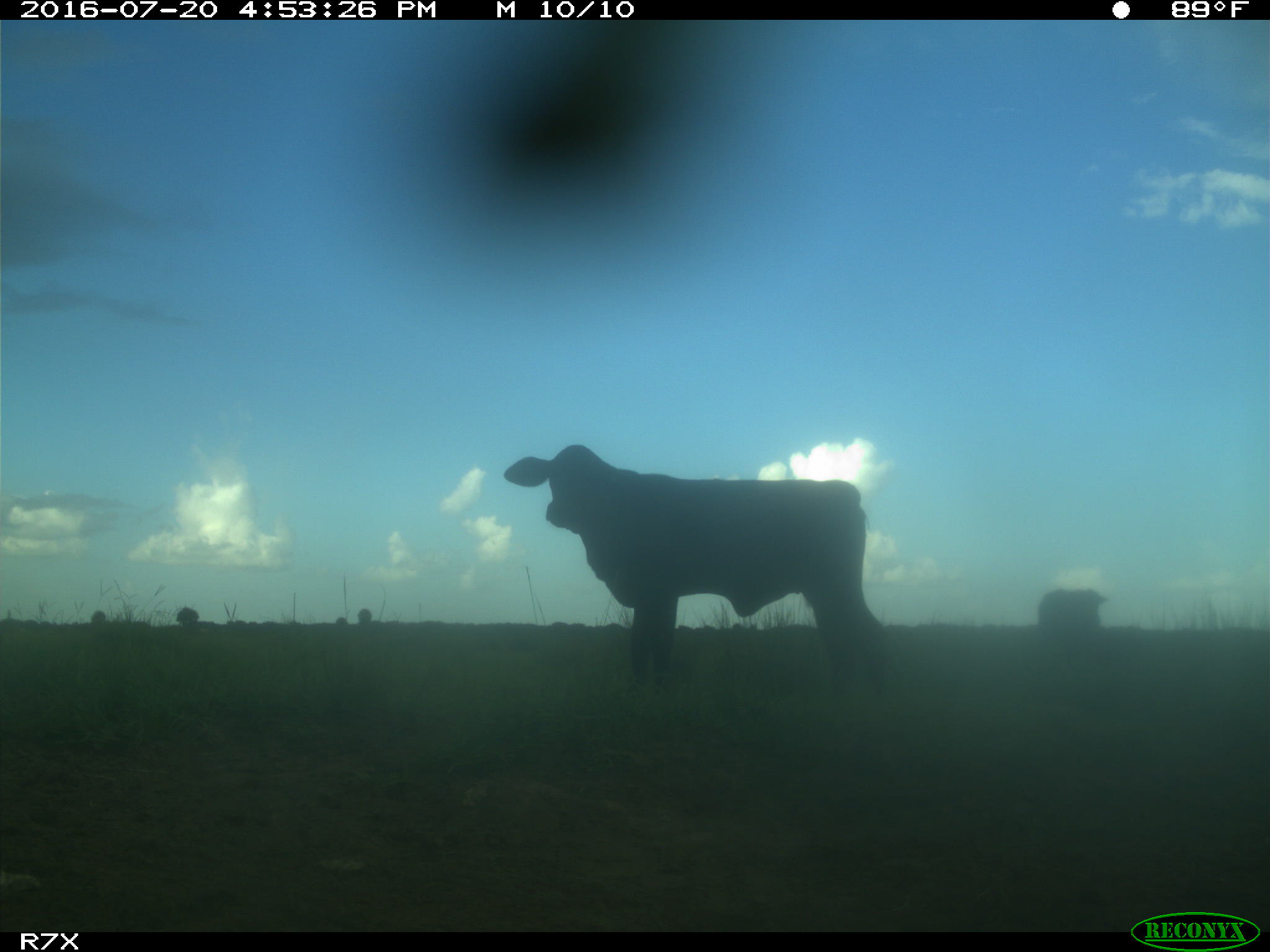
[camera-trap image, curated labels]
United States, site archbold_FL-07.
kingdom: Animalia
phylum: Chordata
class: Mammalia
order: Artiodactyla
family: Bovidae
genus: Bos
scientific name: Bos taurus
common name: domestic cow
Bos taurus (domestic cow).